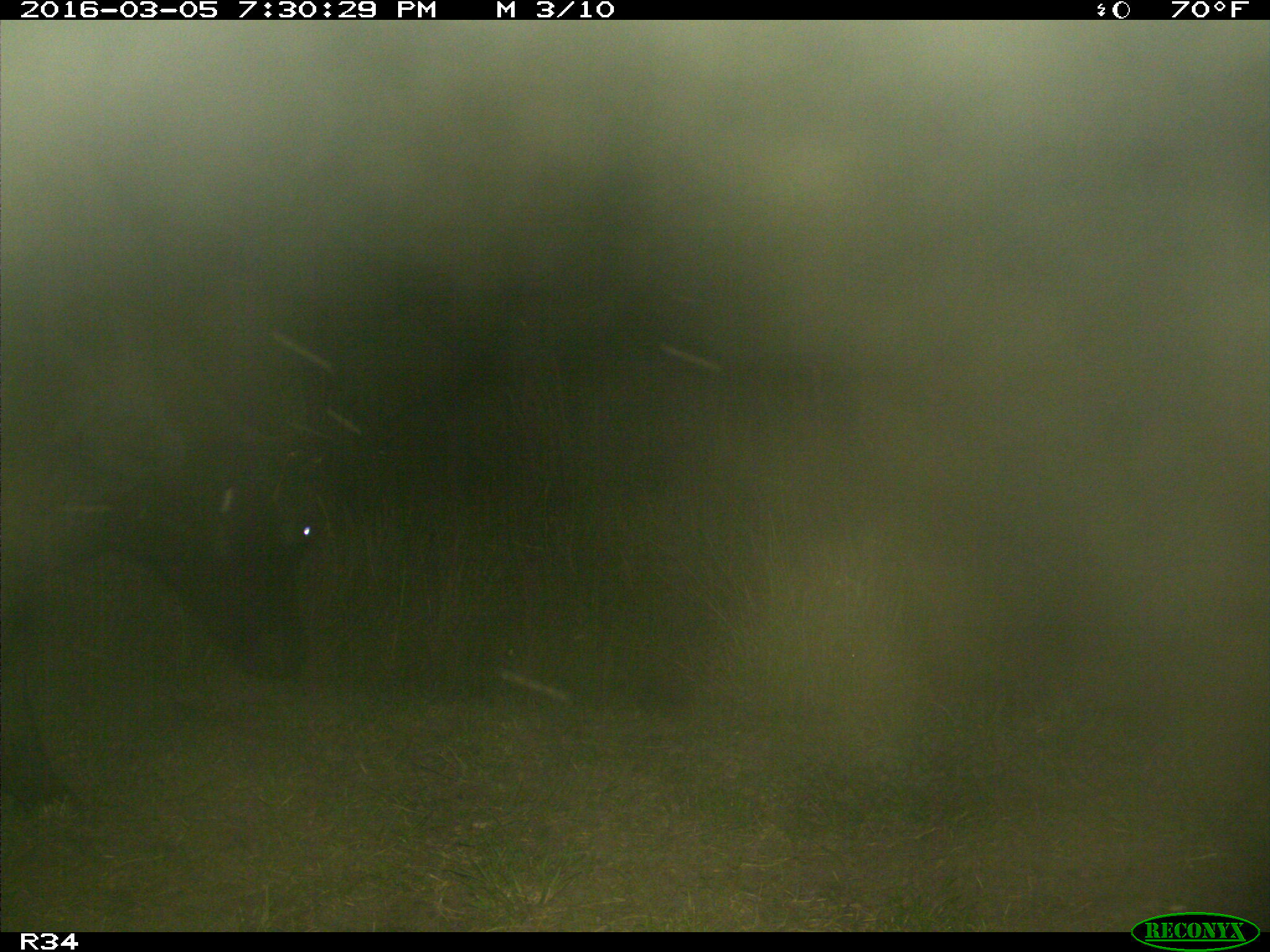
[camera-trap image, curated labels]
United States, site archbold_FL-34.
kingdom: Animalia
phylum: Chordata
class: Mammalia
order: Artiodactyla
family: Bovidae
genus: Bos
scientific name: Bos taurus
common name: domestic cow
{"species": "Bos taurus (domestic cow)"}